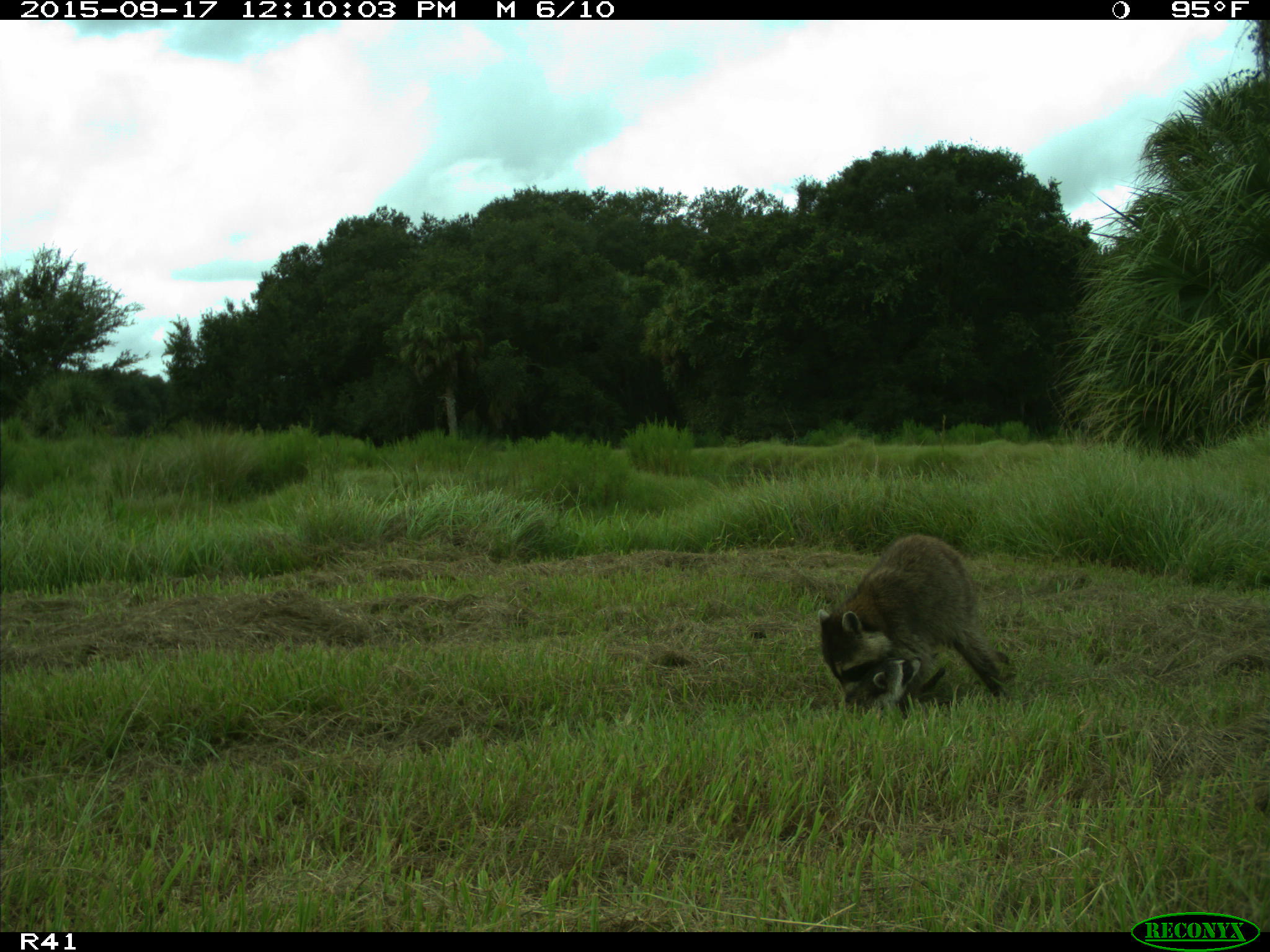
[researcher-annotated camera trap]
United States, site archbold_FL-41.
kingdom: Animalia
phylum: Chordata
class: Mammalia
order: Carnivora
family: Procyonidae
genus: Procyon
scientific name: Procyon lotor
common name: common raccoon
Procyon lotor (common raccoon).